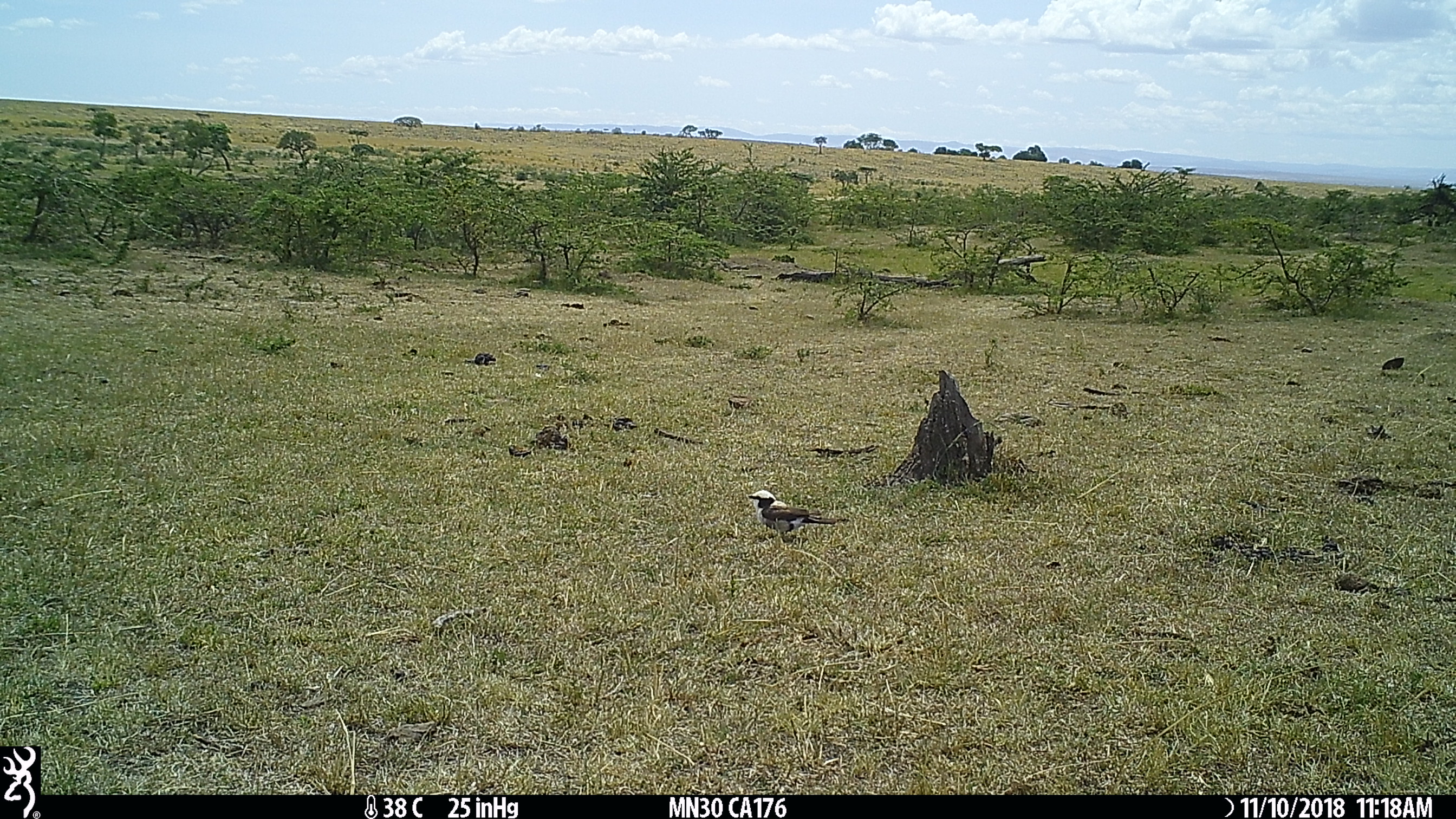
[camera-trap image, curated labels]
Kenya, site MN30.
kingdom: Animalia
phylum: Chordata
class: Aves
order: Passeriformes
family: Laniidae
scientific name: Laniidae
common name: shrike